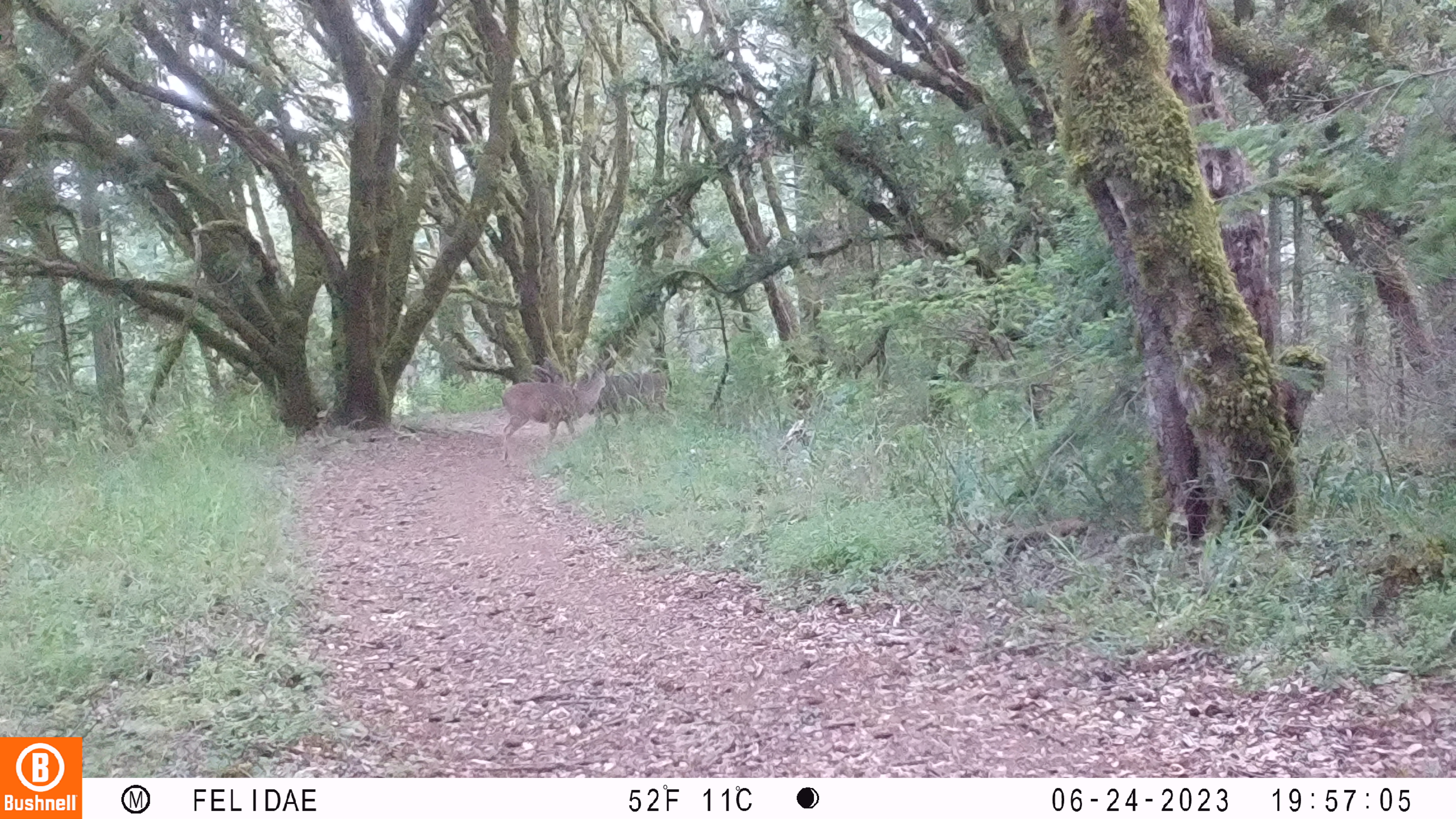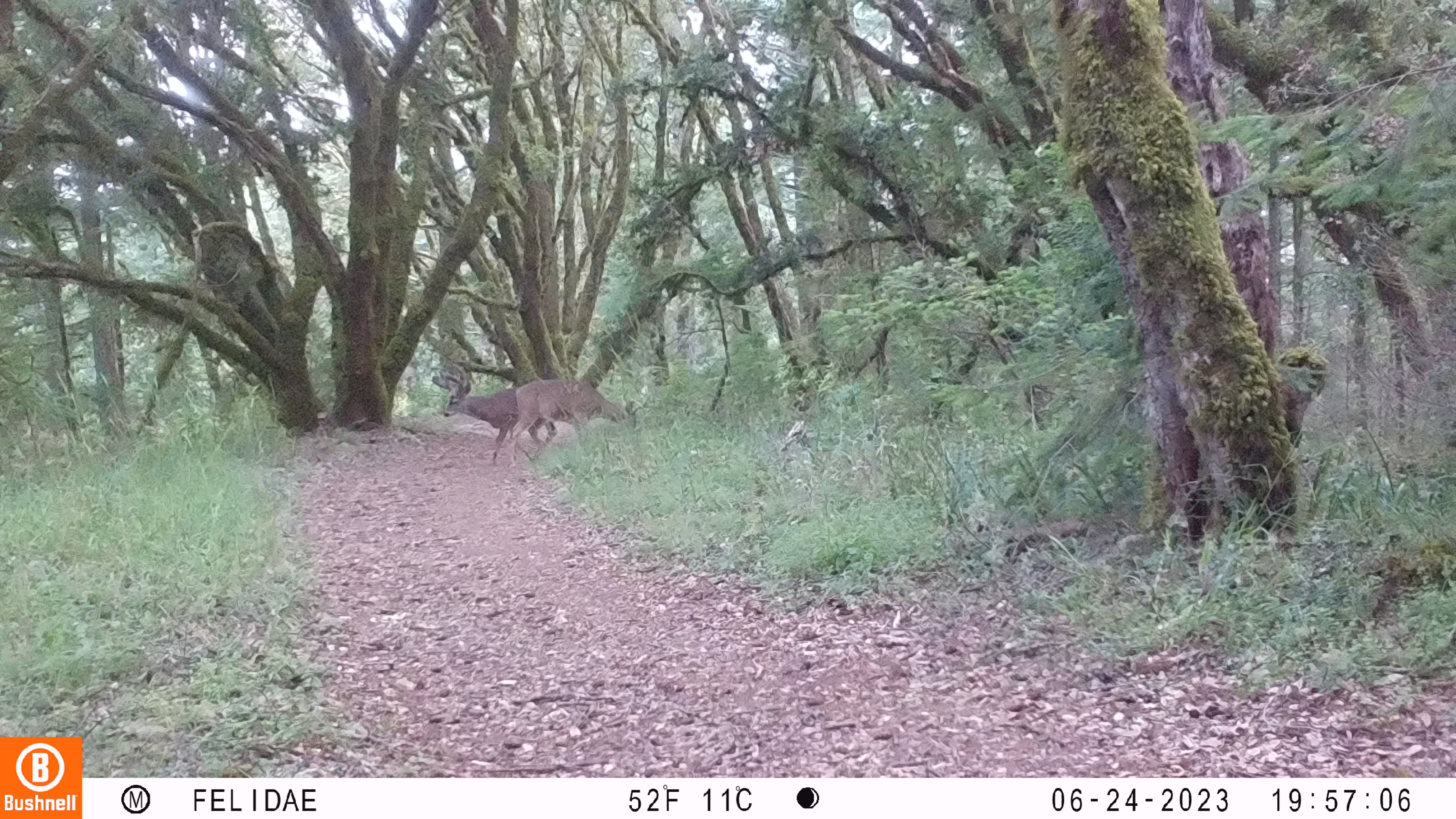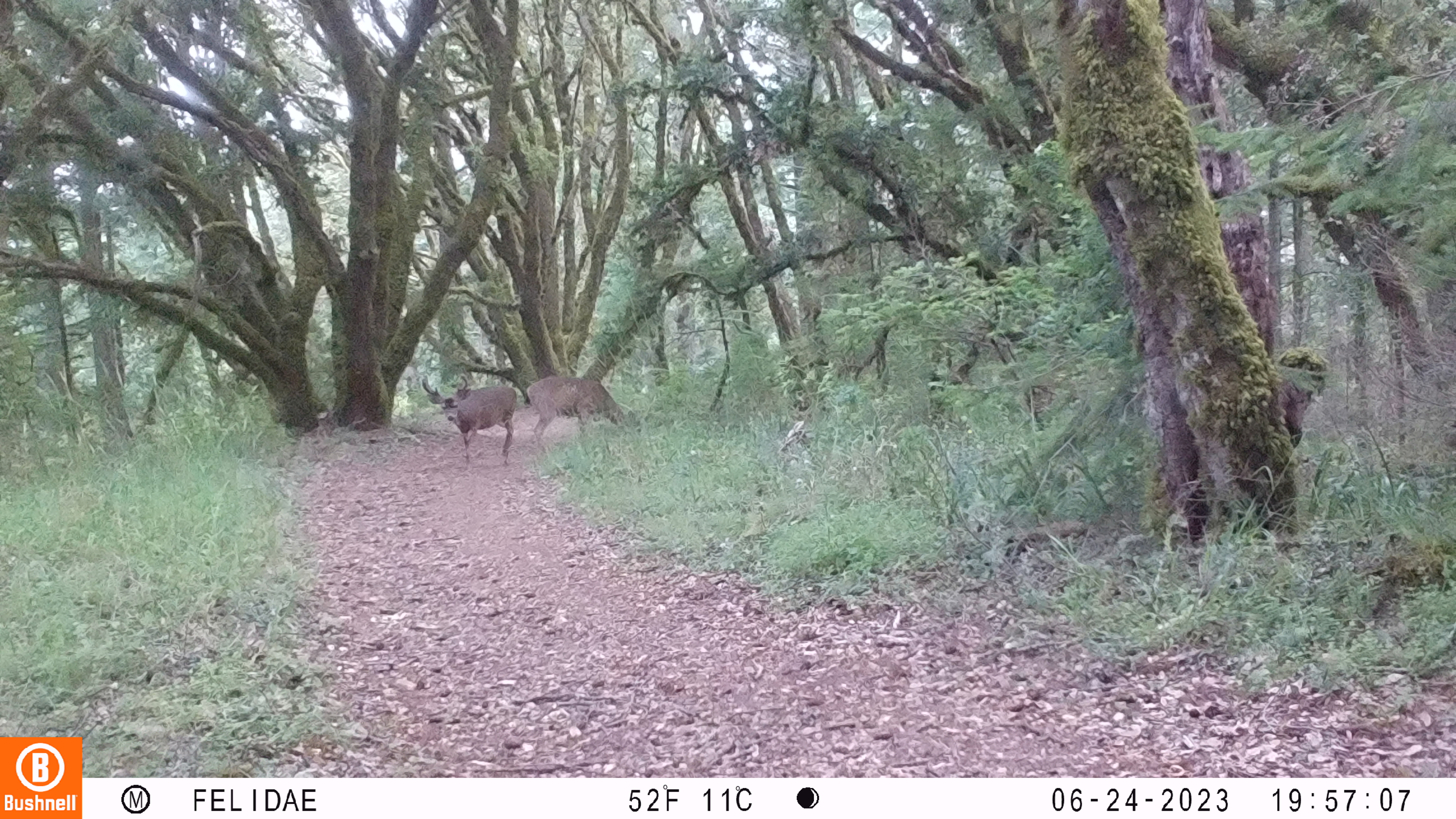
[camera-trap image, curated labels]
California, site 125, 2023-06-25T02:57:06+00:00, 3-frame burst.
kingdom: Animalia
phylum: Chordata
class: Mammalia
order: Artiodactyla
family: Cervidae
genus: Odocoileus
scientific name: Odocoileus hemionus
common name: mule deer